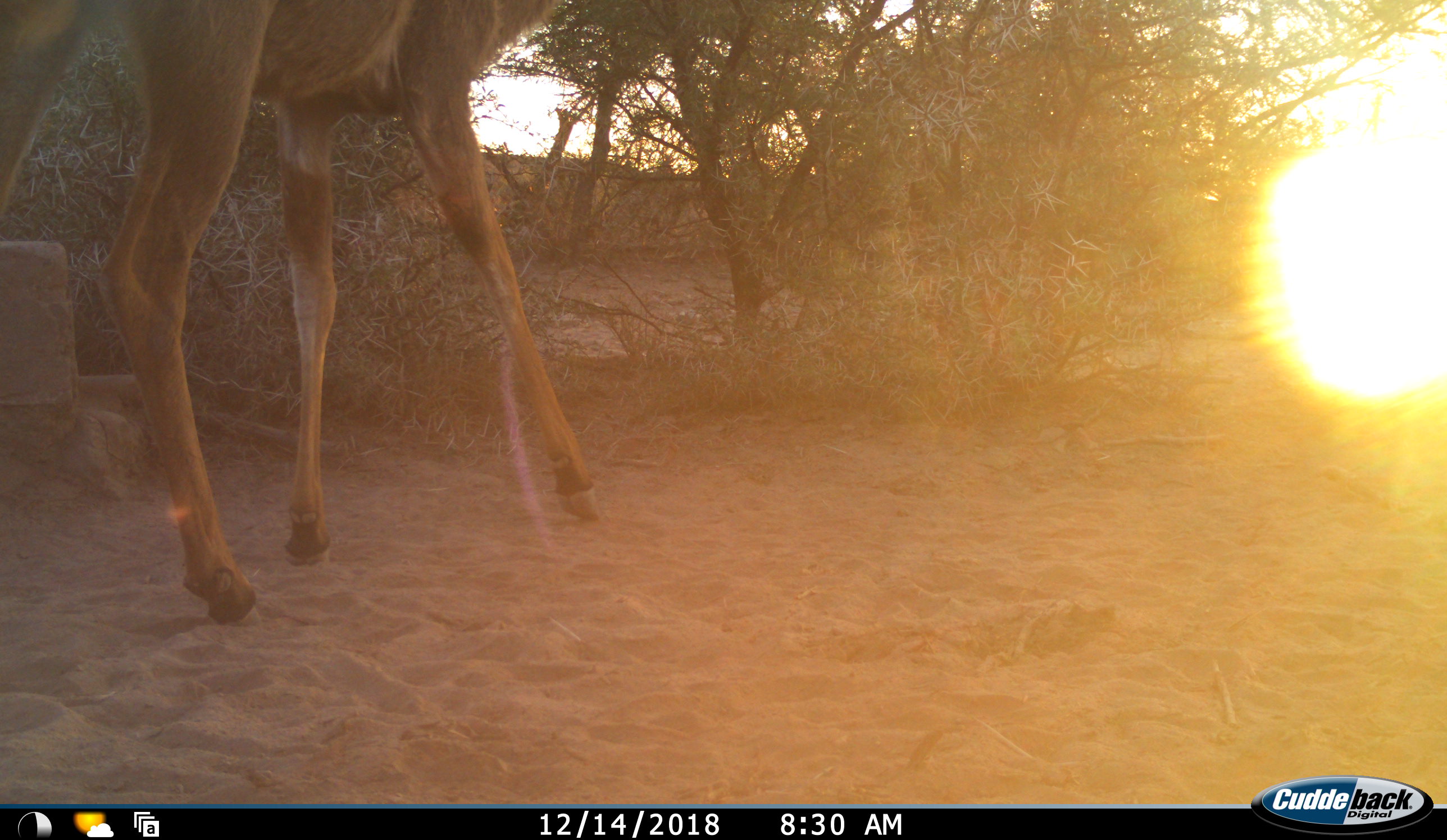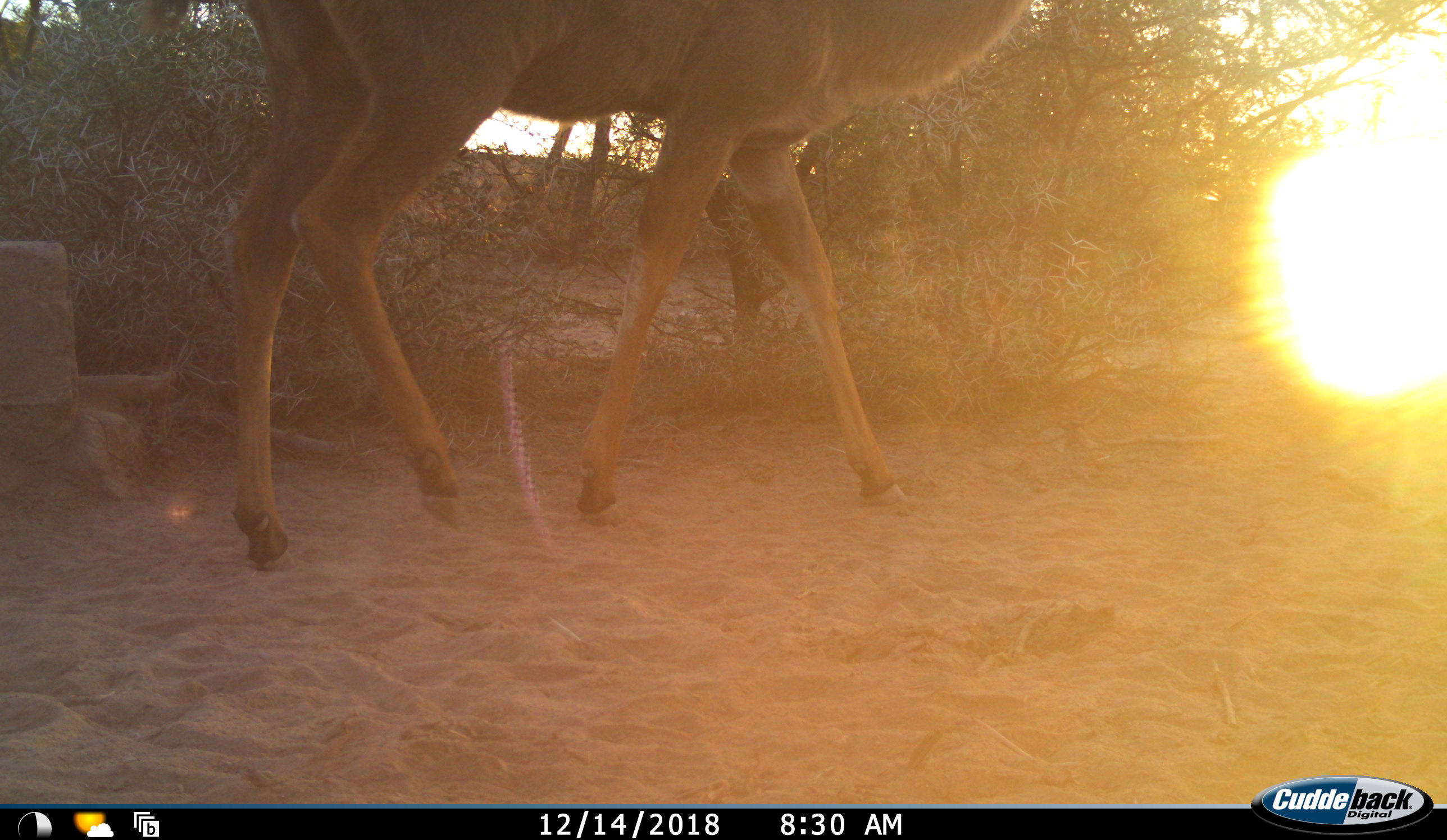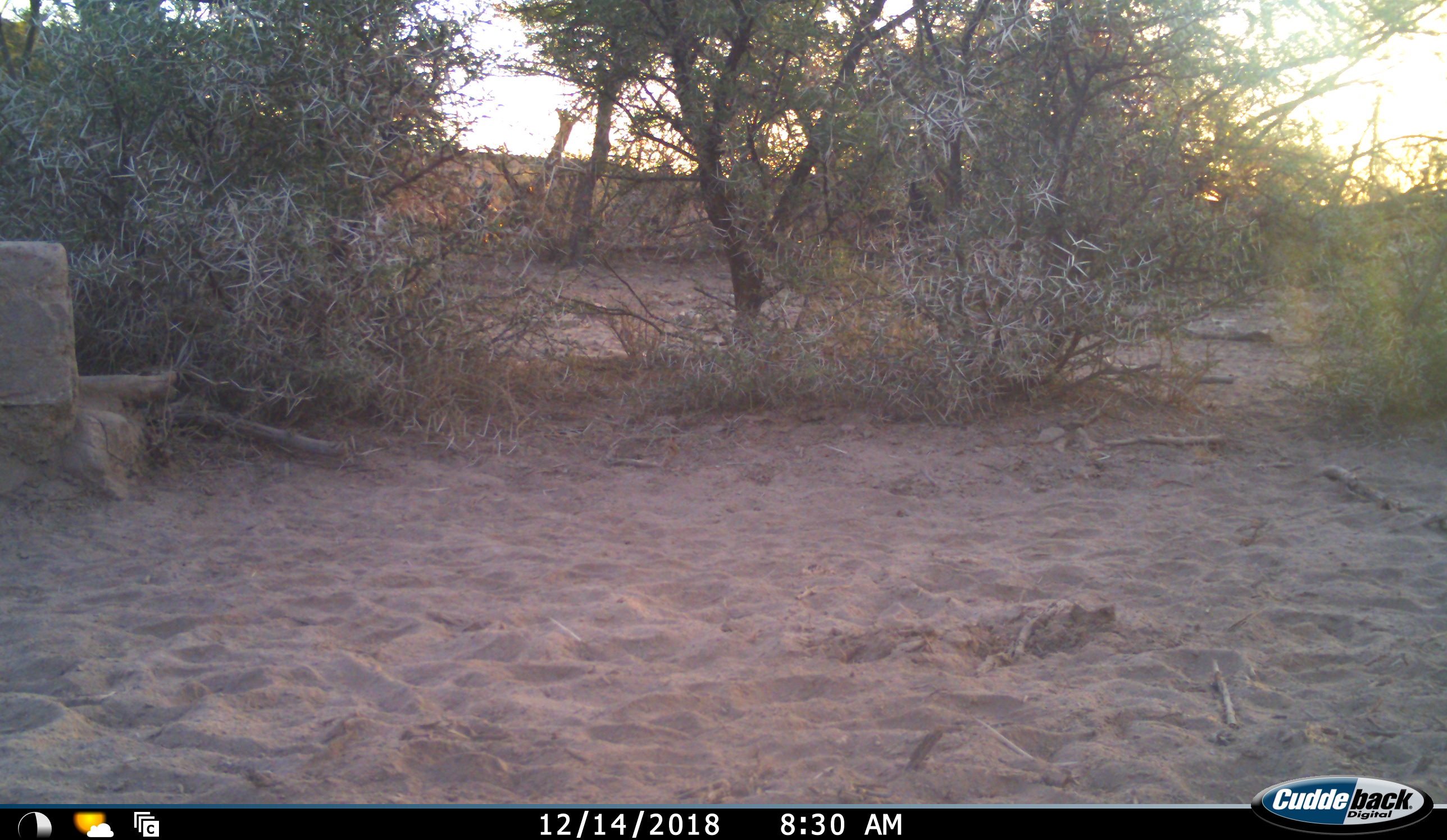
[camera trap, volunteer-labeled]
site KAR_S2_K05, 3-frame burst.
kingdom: Animalia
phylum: Chordata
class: Mammalia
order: Artiodactyla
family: Bovidae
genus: Tragelaphus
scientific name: Tragelaphus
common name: kudu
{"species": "kudu (Tragelaphus)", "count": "1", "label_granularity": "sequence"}